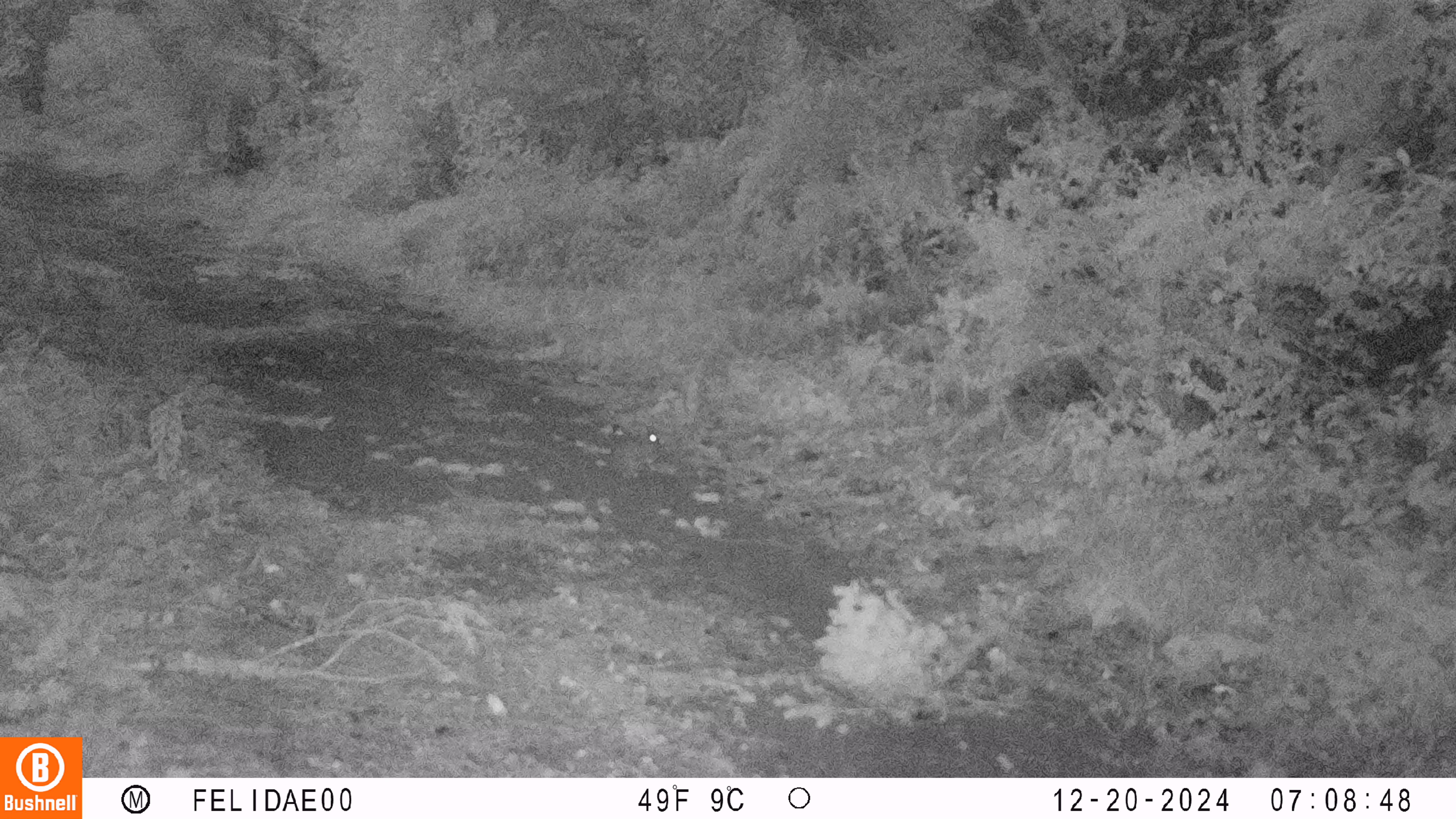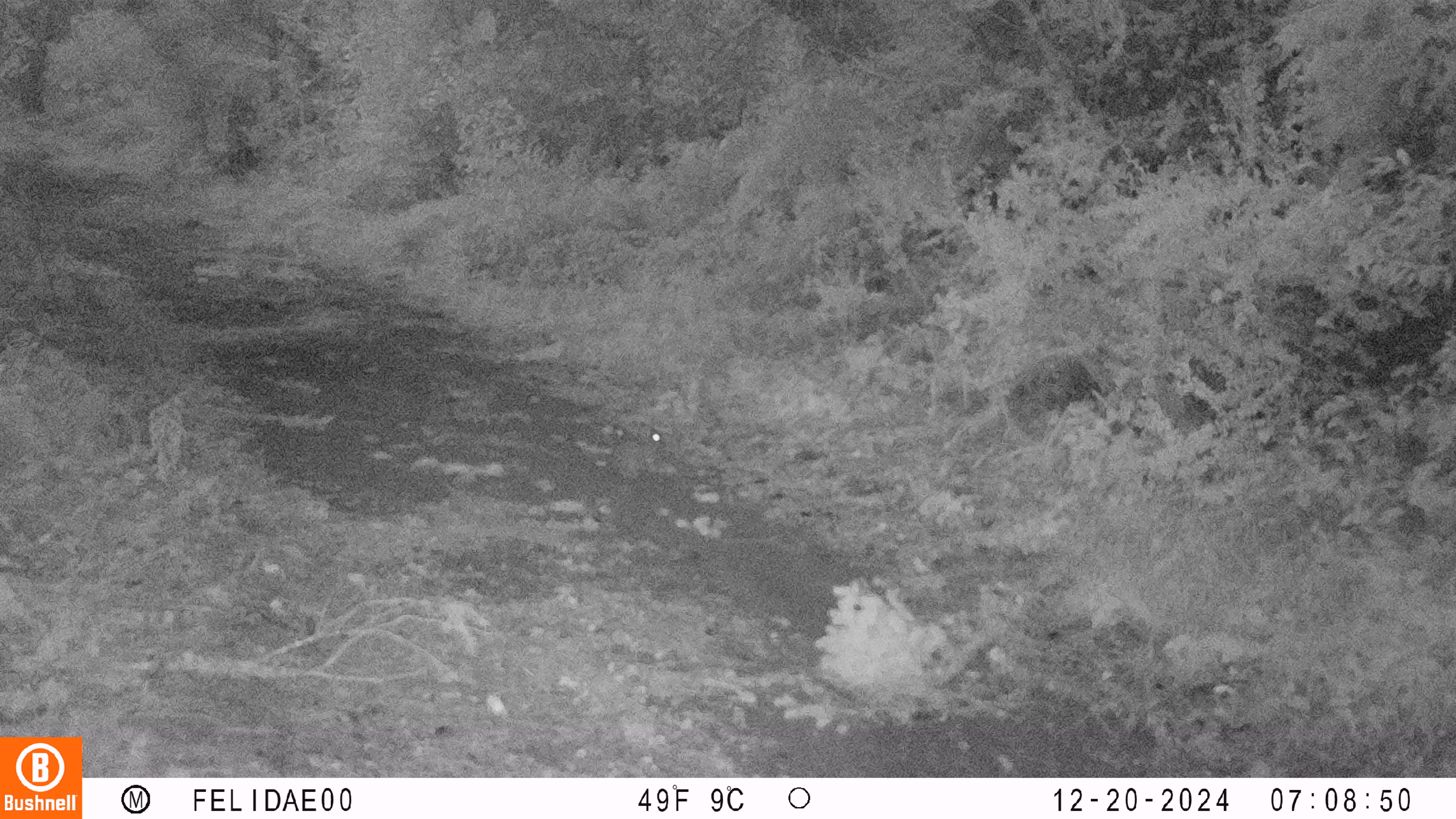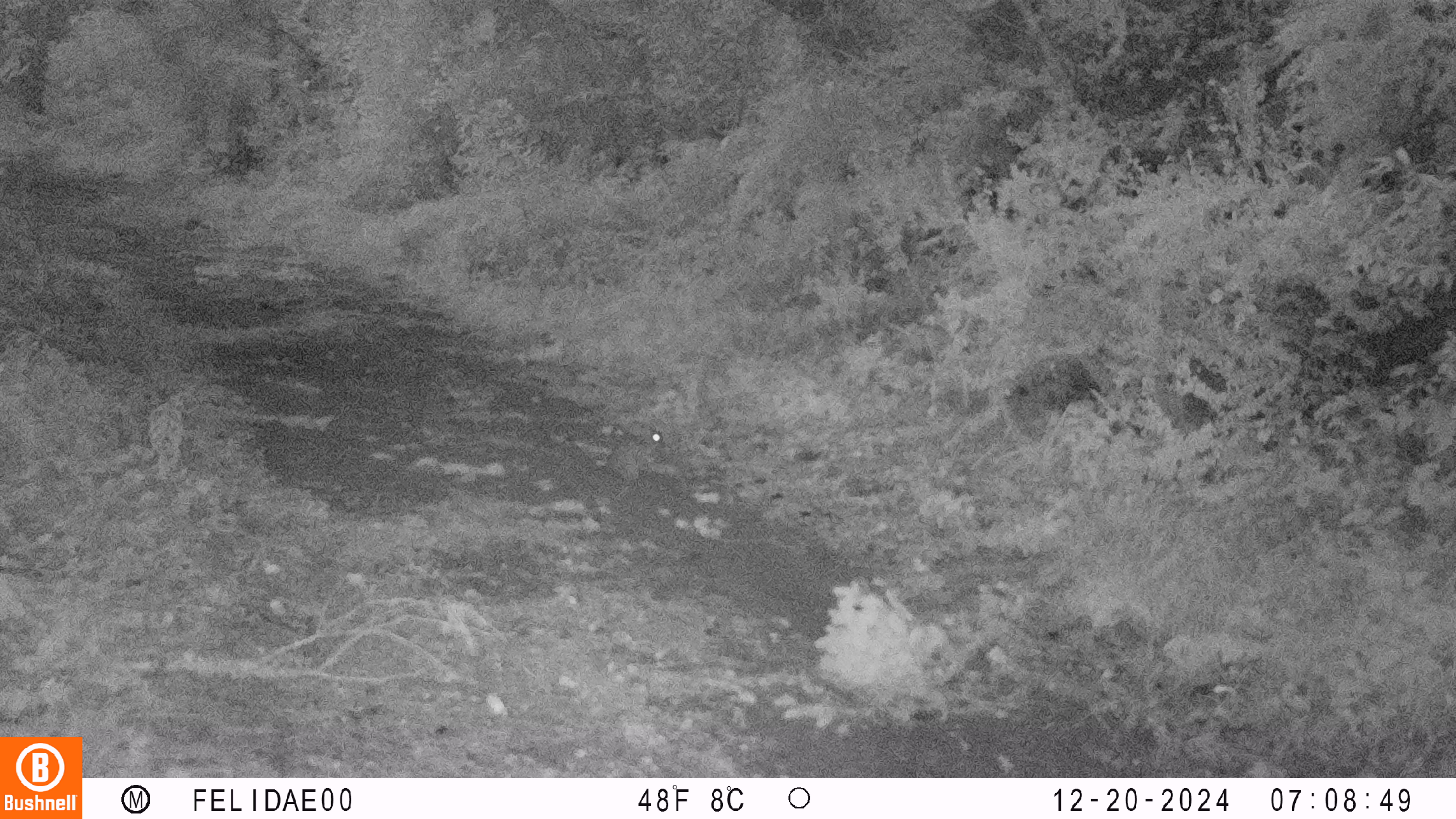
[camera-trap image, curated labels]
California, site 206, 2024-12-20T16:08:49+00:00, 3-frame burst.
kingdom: Animalia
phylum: Chordata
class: Mammalia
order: Lagomorpha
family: Leporidae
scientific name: Leporidae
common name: rabbit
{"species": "rabbit (Leporidae)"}